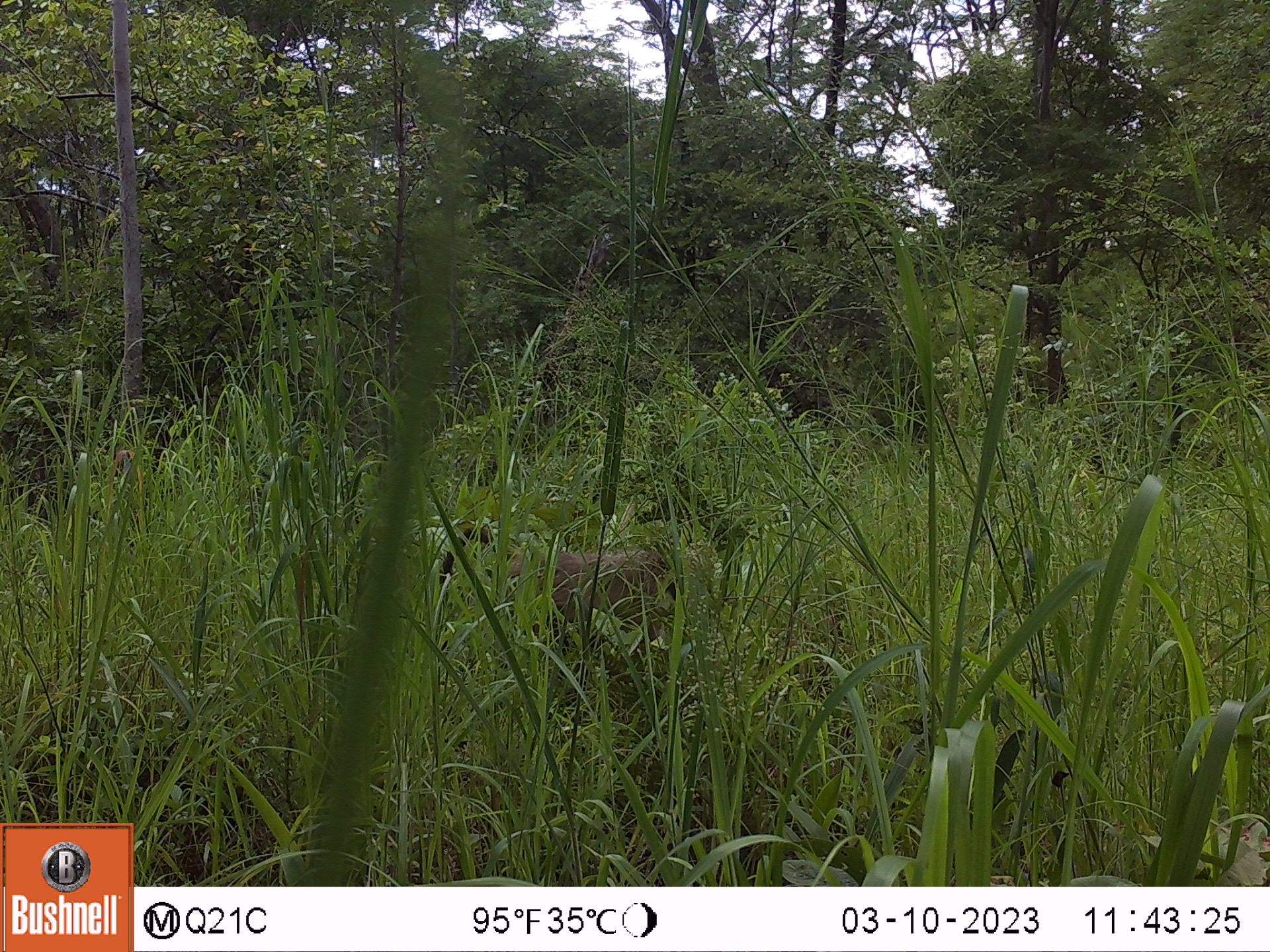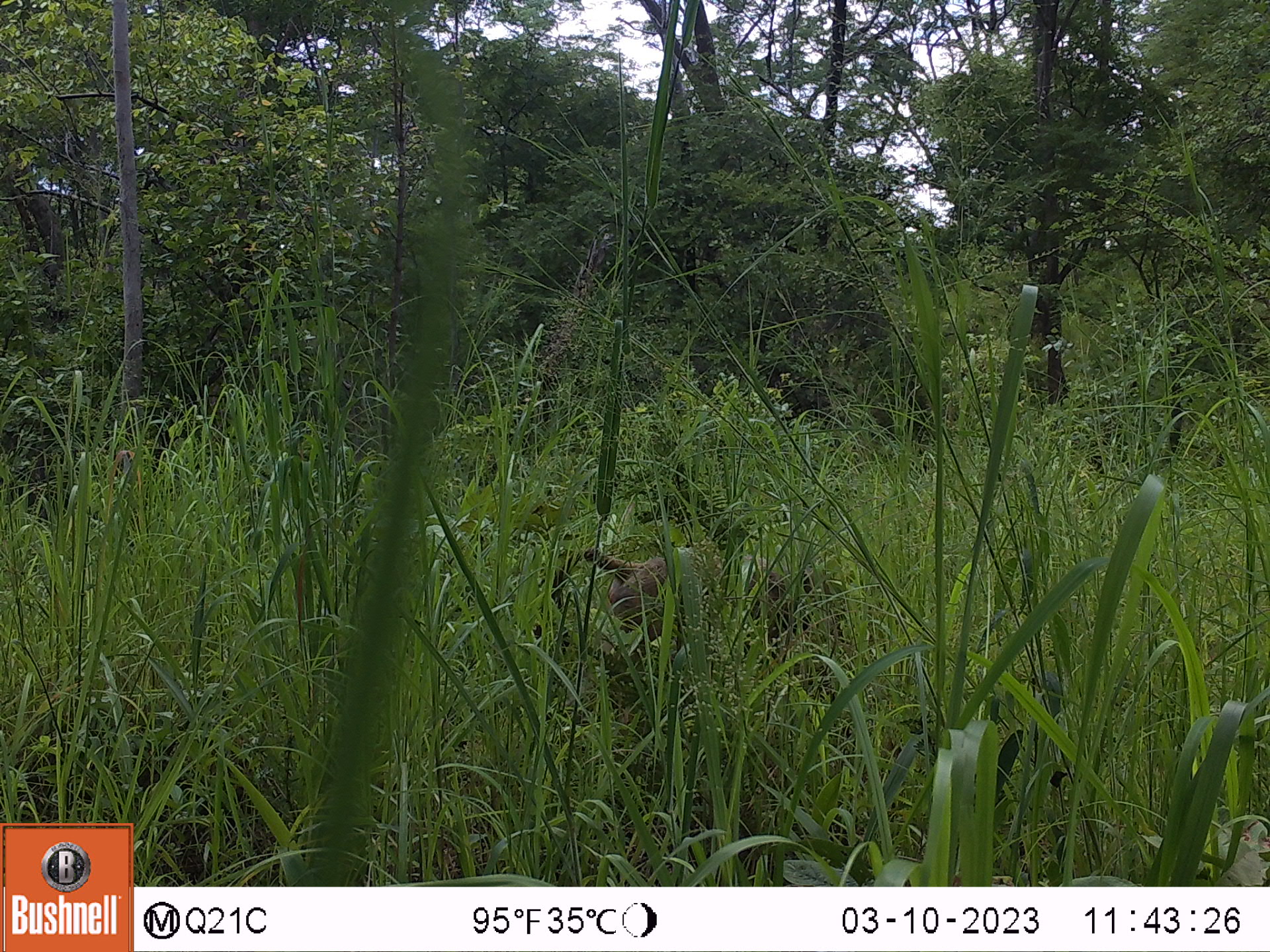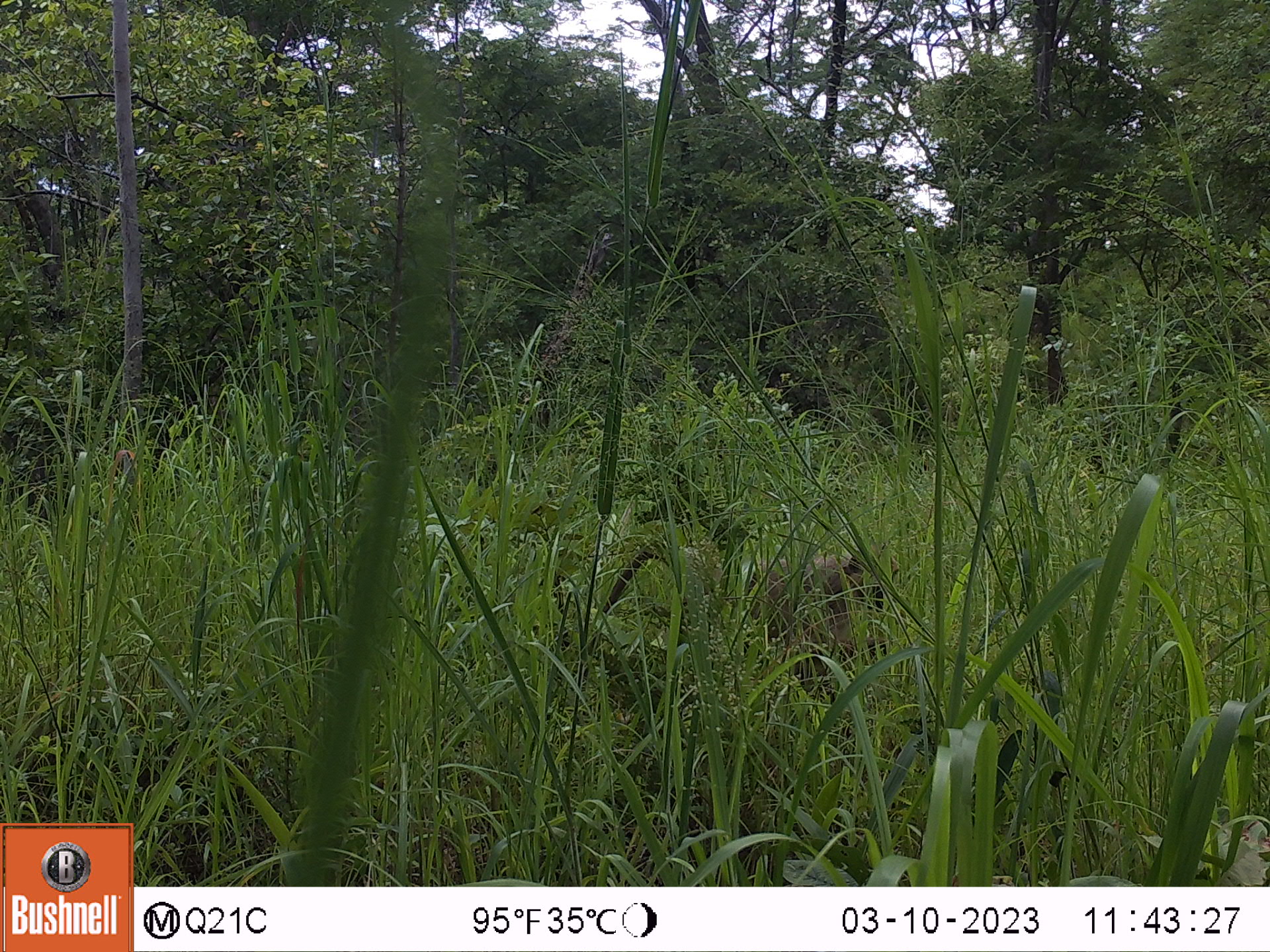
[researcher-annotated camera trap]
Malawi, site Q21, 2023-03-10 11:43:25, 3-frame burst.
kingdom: Animalia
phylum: Chordata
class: Mammalia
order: Primates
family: Cercopithecidae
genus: Papio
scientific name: Papio cynocephalus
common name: yellow baboon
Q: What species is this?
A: Yellow baboon (Papio cynocephalus).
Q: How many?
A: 1.